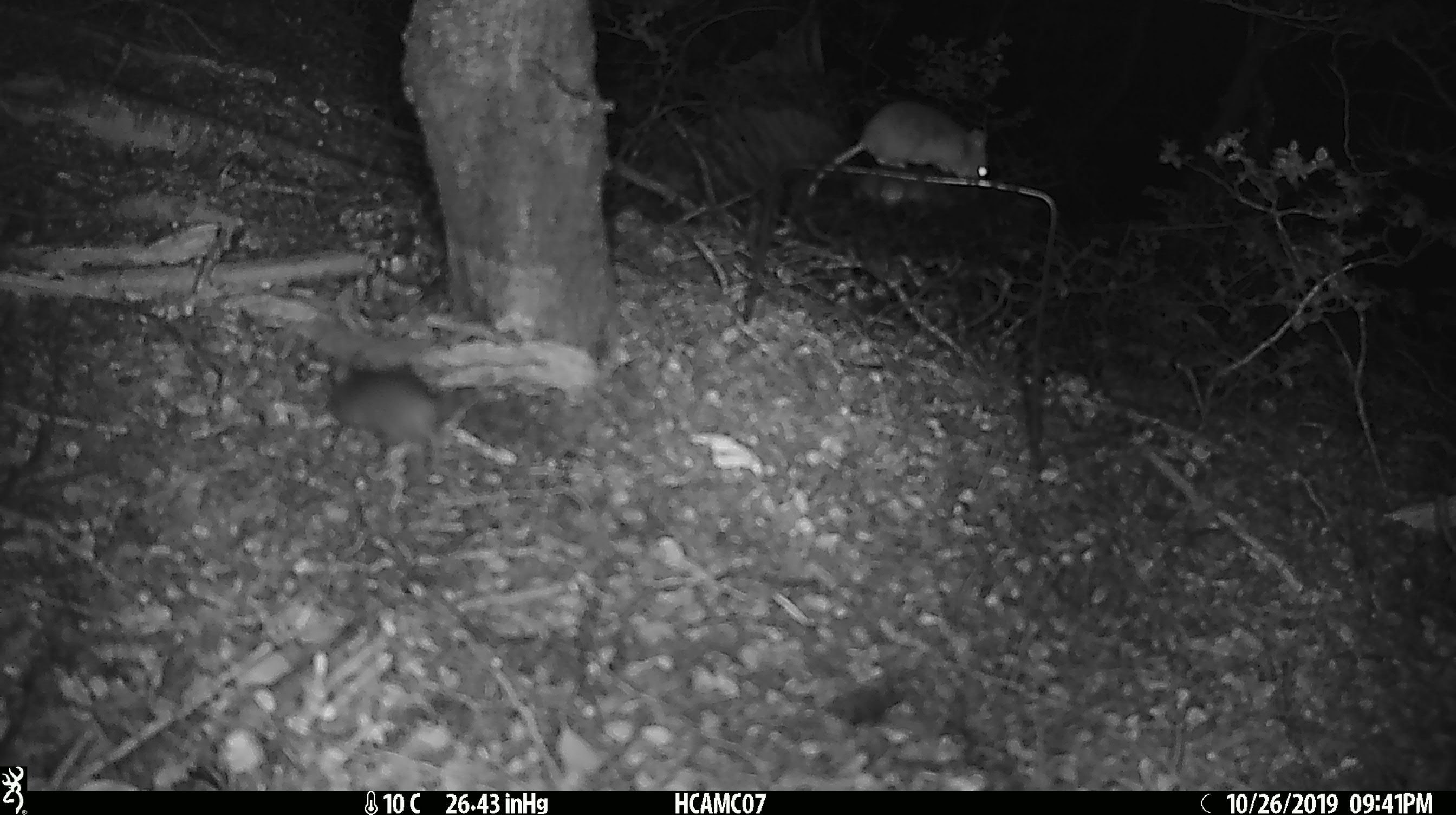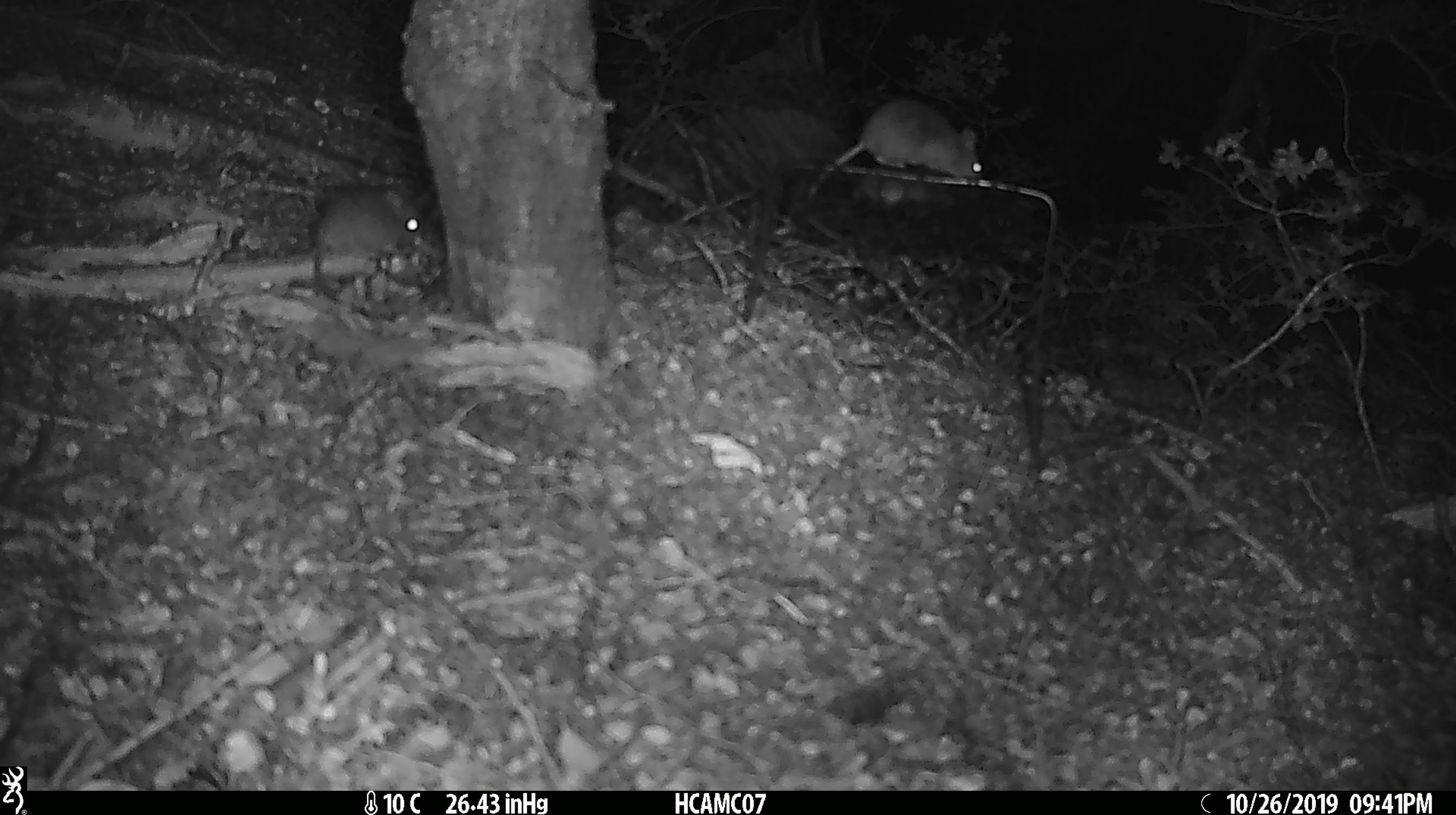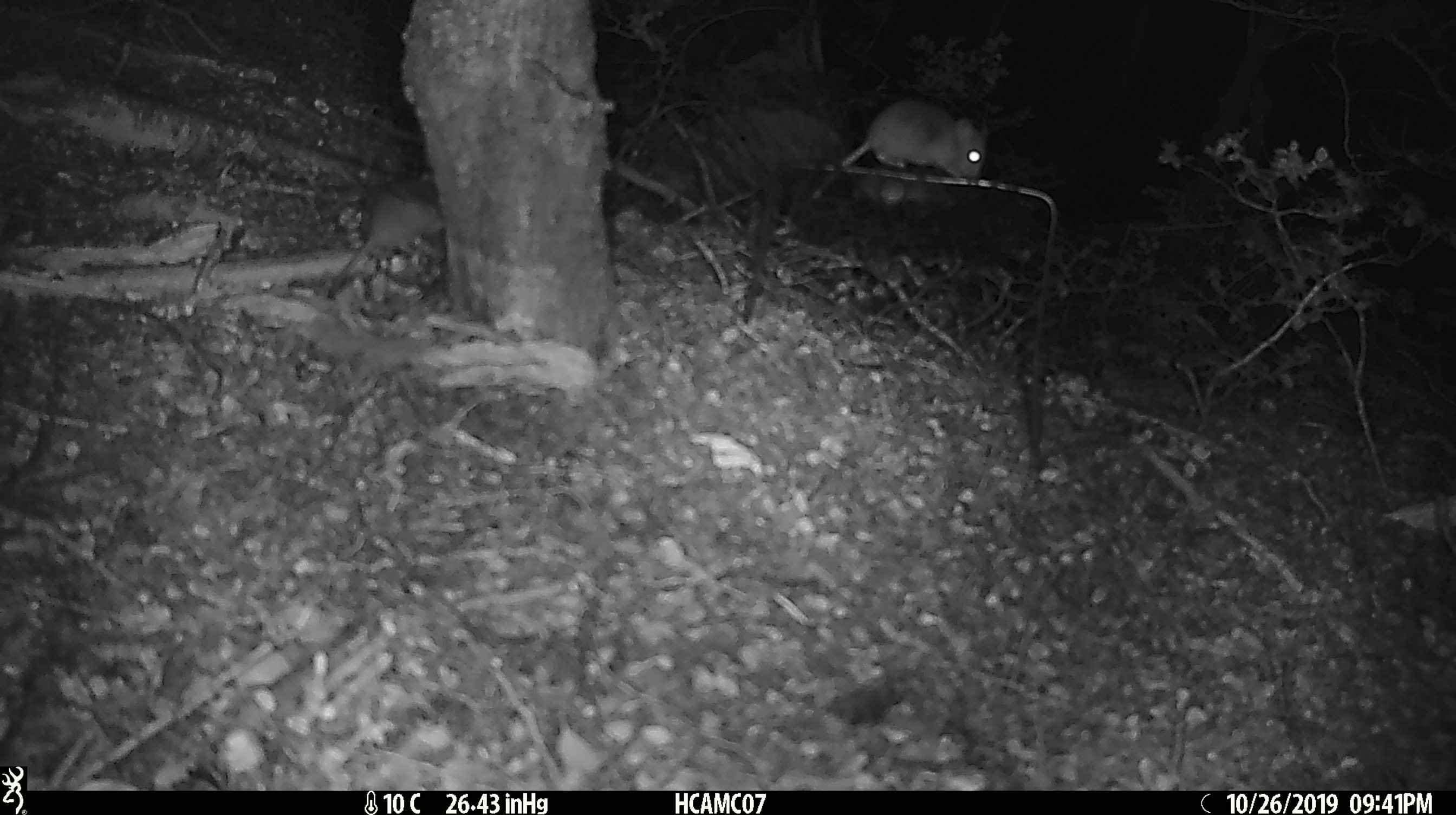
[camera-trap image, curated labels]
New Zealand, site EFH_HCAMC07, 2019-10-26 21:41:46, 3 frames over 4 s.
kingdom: Animalia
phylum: Chordata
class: Mammalia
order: Rodentia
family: Muridae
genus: Mus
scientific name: Mus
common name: mouse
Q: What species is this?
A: Mouse (Mus).